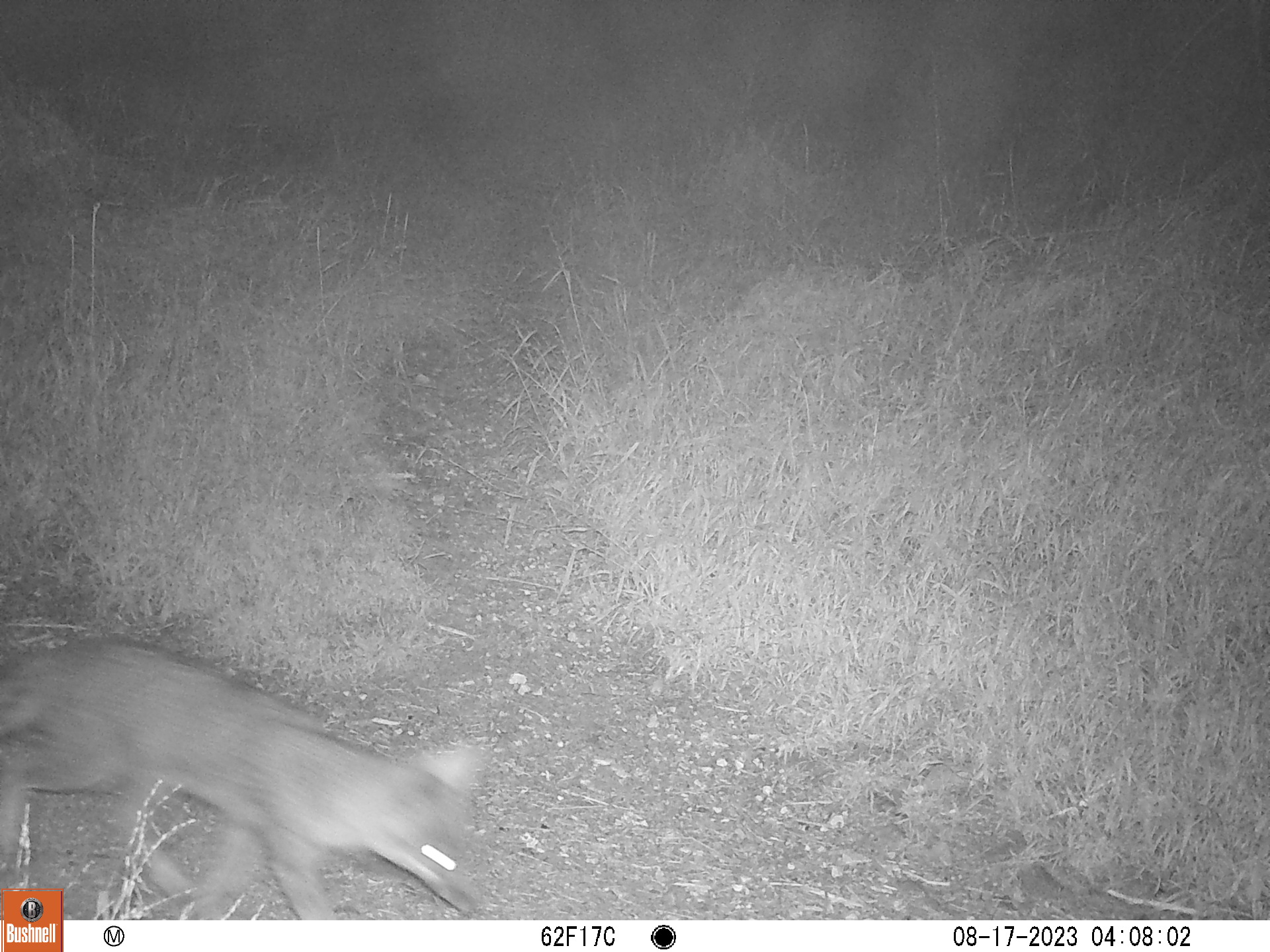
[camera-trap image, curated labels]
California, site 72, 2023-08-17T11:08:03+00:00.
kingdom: Animalia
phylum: Chordata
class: Mammalia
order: Carnivora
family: Canidae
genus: Urocyon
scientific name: Urocyon cinereoargenteus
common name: gray fox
Gray fox (Urocyon cinereoargenteus).